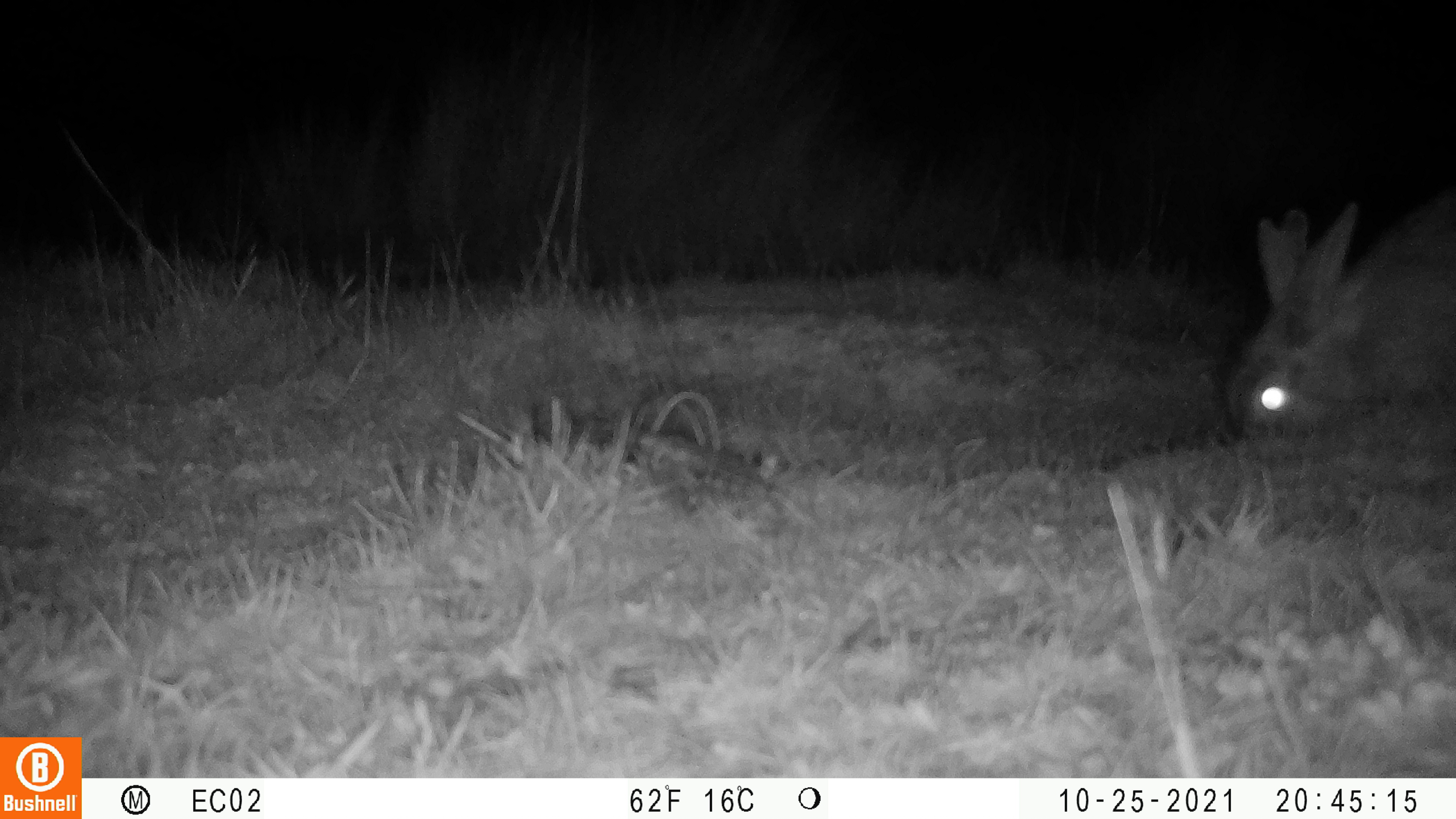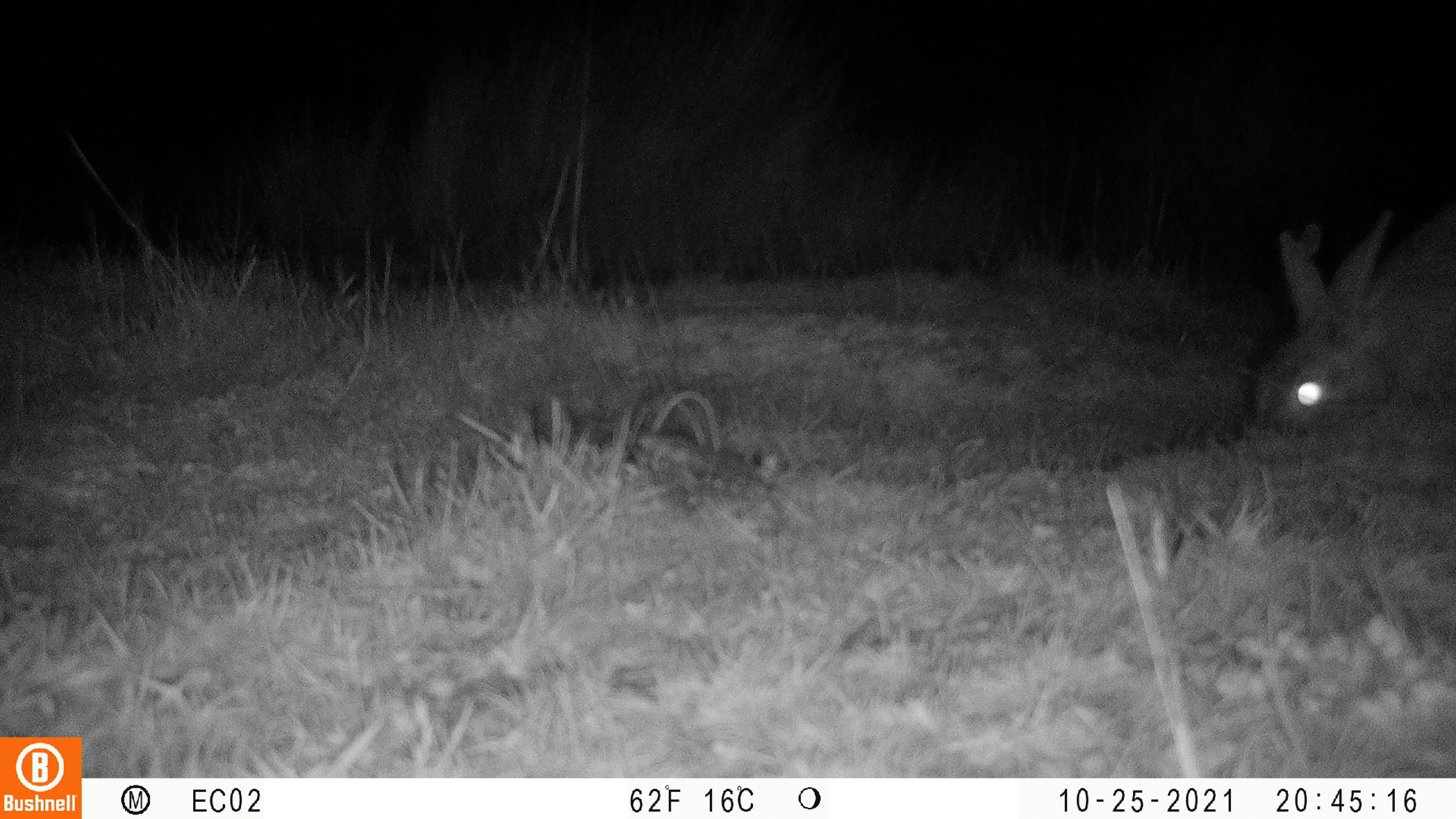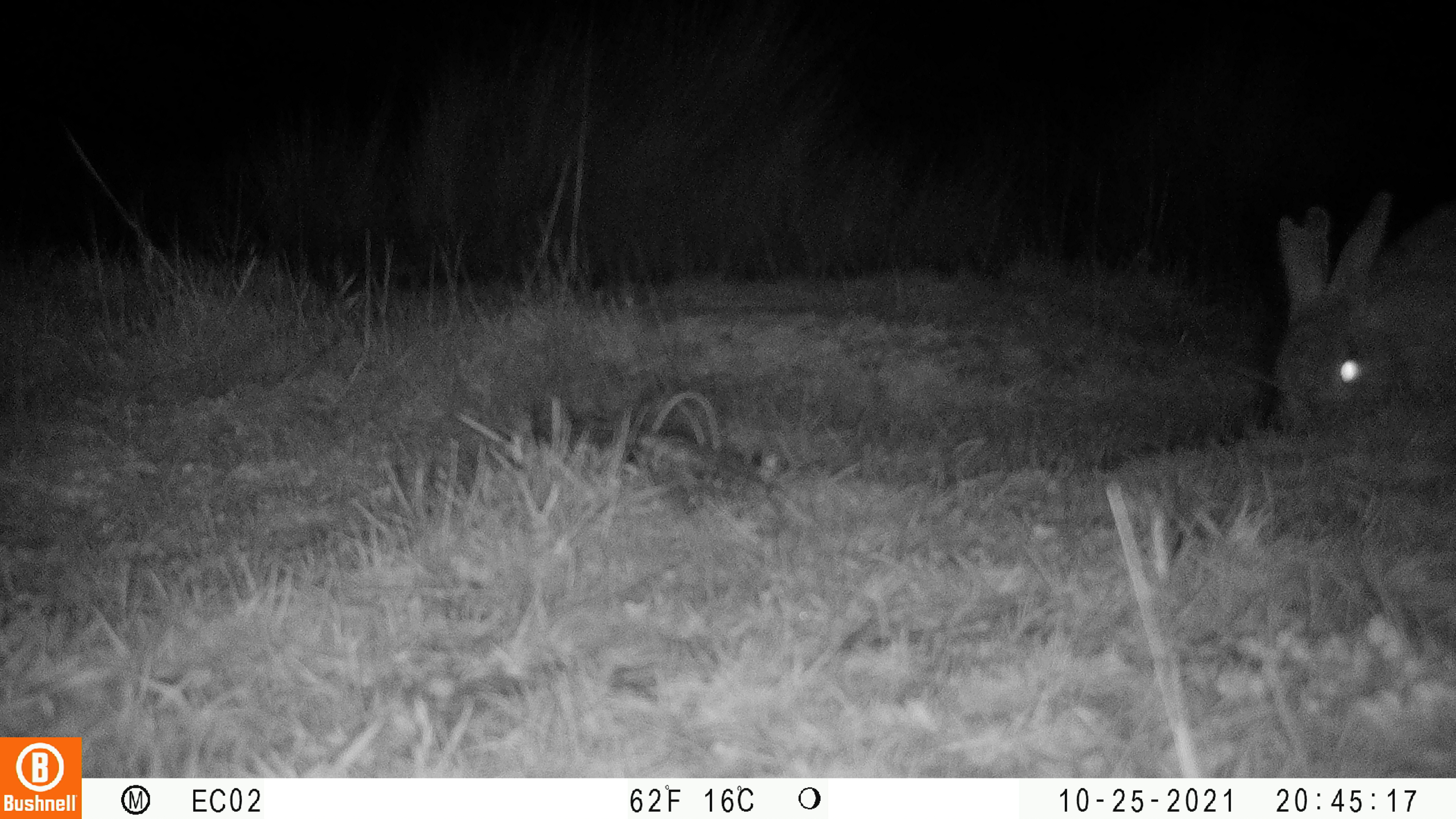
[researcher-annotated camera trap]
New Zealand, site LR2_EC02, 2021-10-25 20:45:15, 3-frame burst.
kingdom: Animalia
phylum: Chordata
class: Mammalia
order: Lagomorpha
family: Leporidae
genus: Oryctolagus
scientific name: Oryctolagus cuniculus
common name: european rabbit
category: rabbit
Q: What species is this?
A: Rabbit (european rabbit) (Oryctolagus cuniculus).